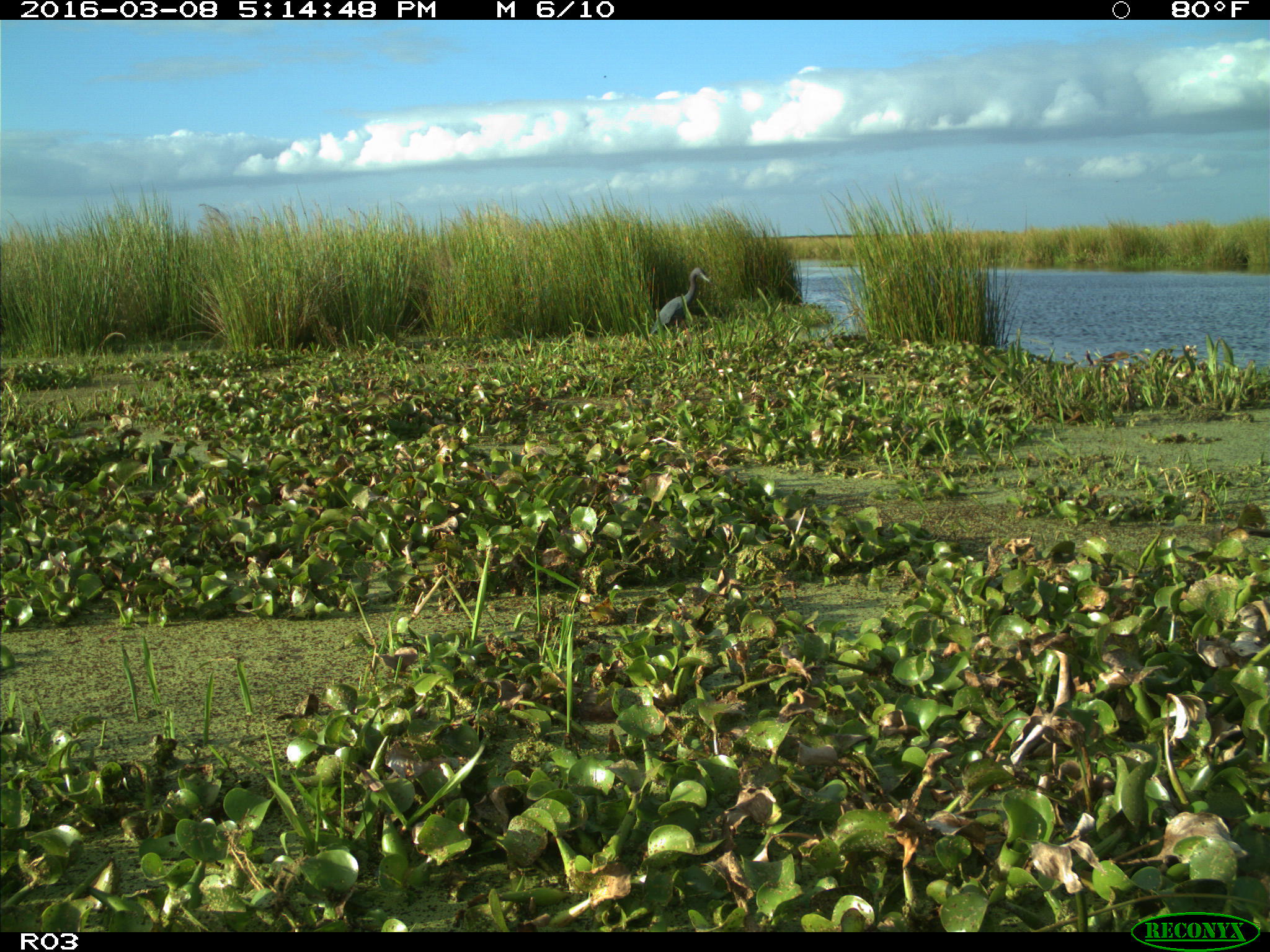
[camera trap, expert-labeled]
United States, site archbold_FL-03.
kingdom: Animalia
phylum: Chordata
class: Aves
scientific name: Aves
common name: birds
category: unidentified bird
Unidentified bird (birds) (Aves).